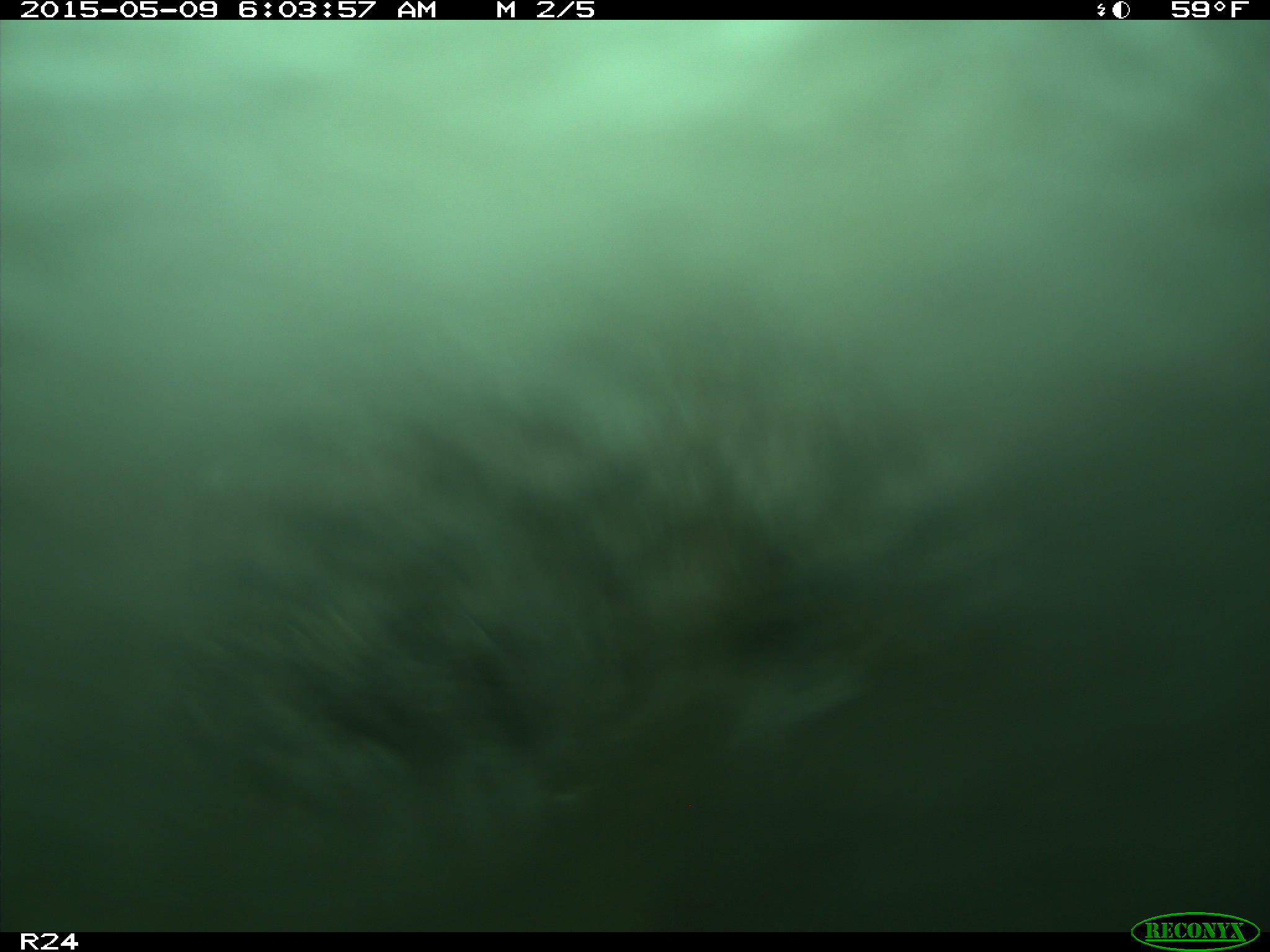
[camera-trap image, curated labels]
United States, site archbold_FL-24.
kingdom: Animalia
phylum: Chordata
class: Mammalia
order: Artiodactyla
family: Bovidae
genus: Bos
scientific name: Bos taurus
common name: domestic cow